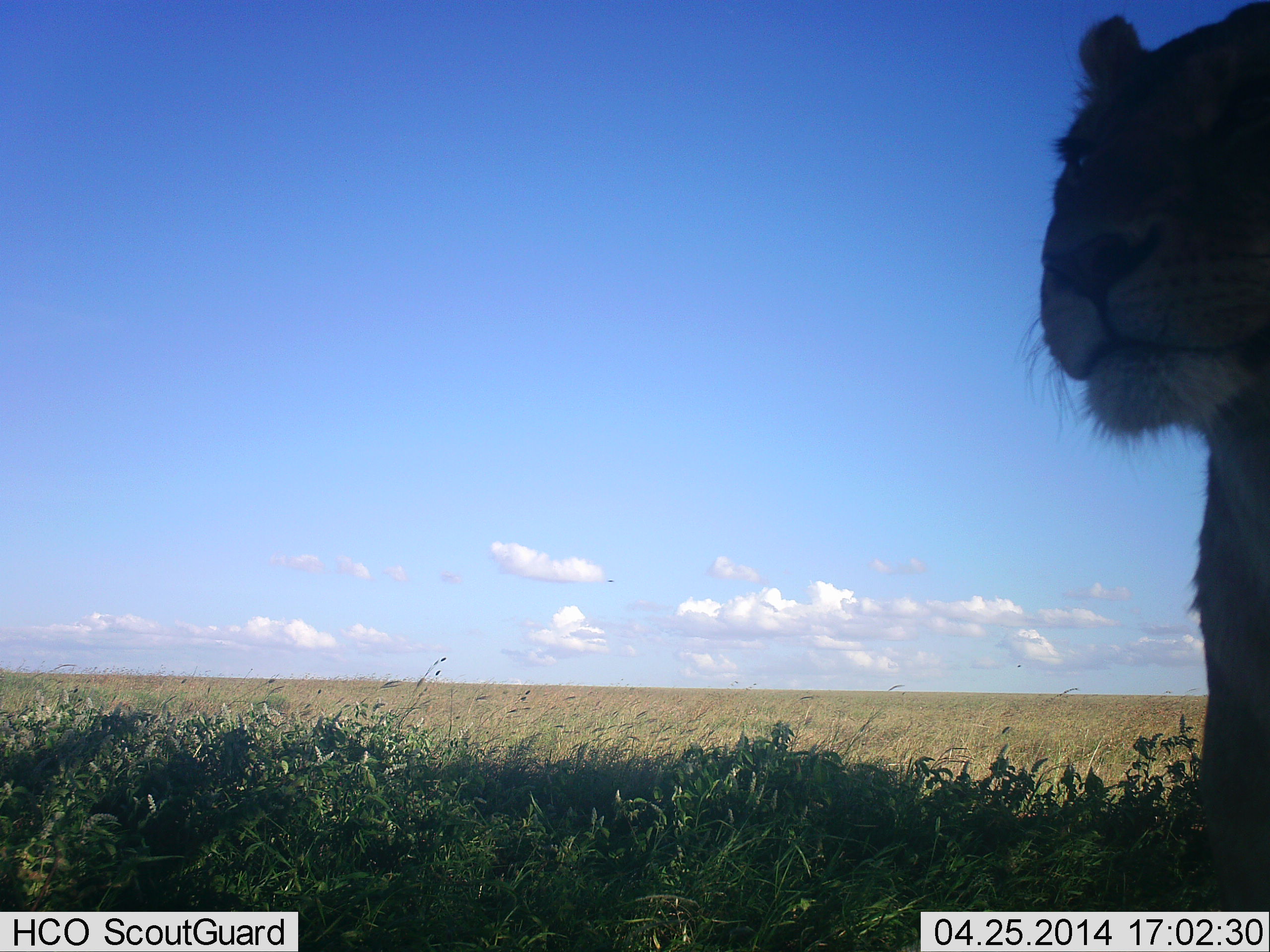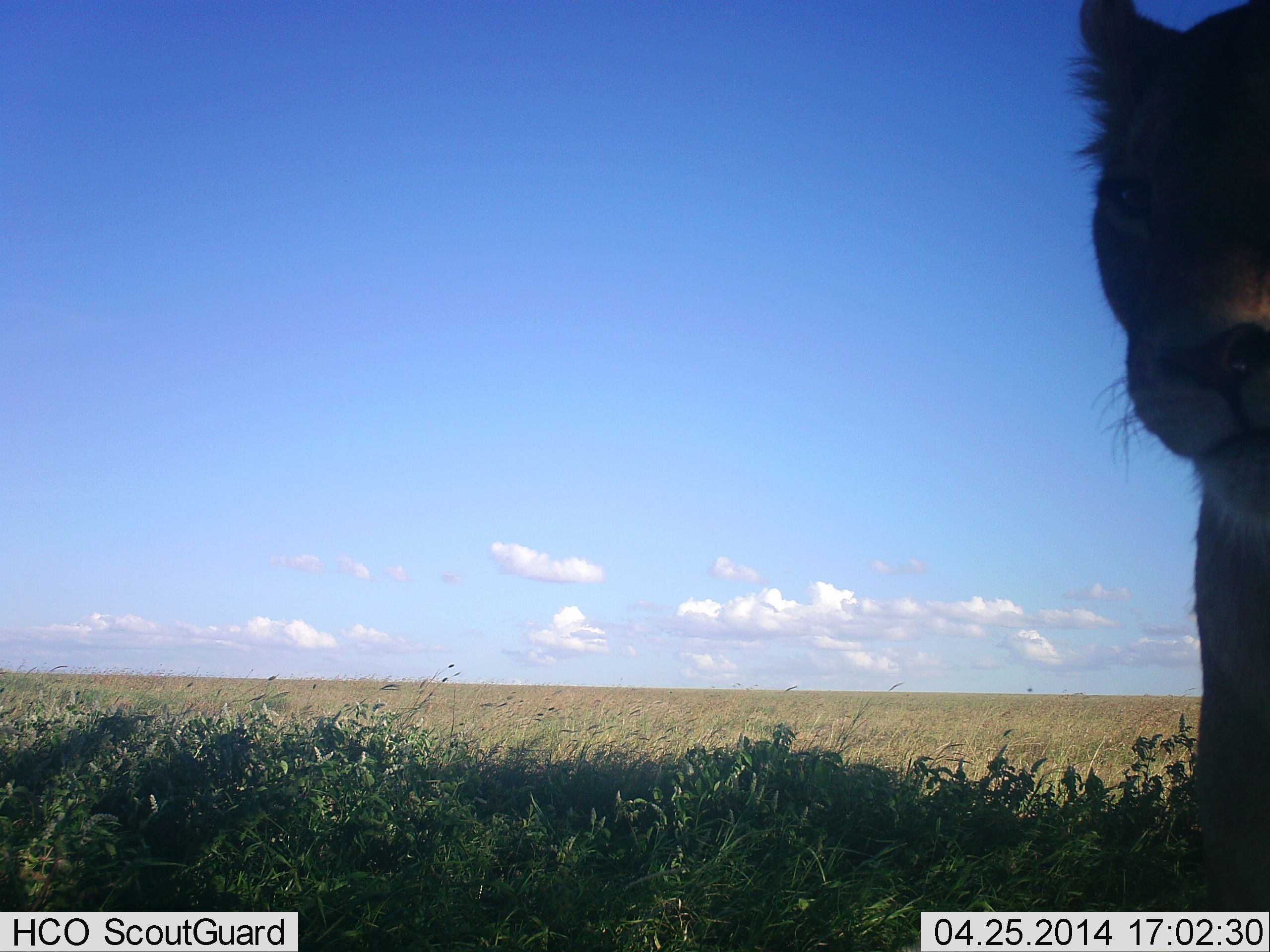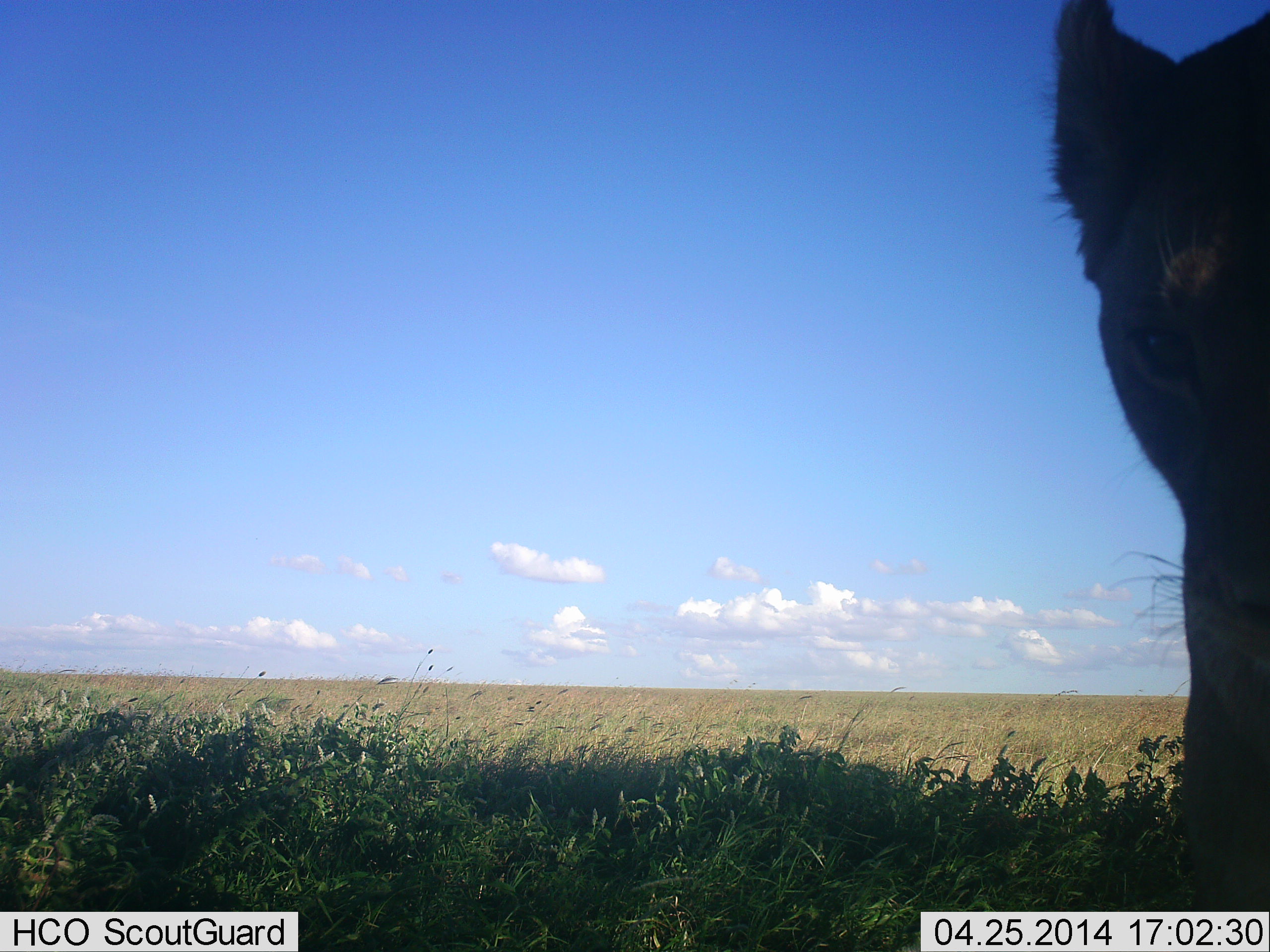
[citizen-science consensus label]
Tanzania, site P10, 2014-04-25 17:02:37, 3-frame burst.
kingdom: Animalia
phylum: Chordata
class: Mammalia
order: Carnivora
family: Felidae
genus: Panthera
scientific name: Panthera leo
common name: lion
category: lionfemale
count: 1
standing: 80%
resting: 20%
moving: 0%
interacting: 0%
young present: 0%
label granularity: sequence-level